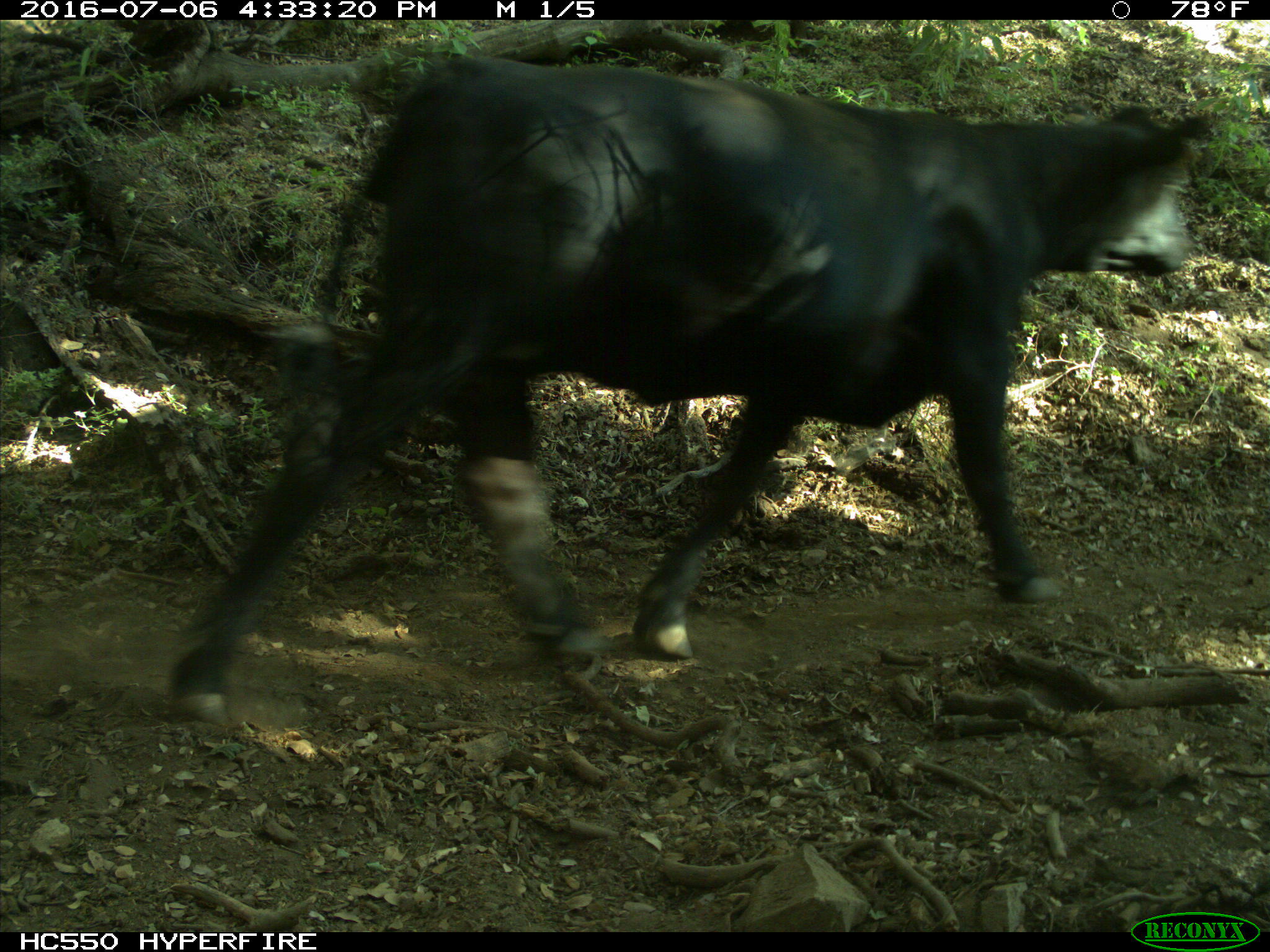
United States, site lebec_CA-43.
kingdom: Animalia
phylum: Chordata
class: Mammalia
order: Artiodactyla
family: Bovidae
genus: Bos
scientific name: Bos taurus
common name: domestic cow